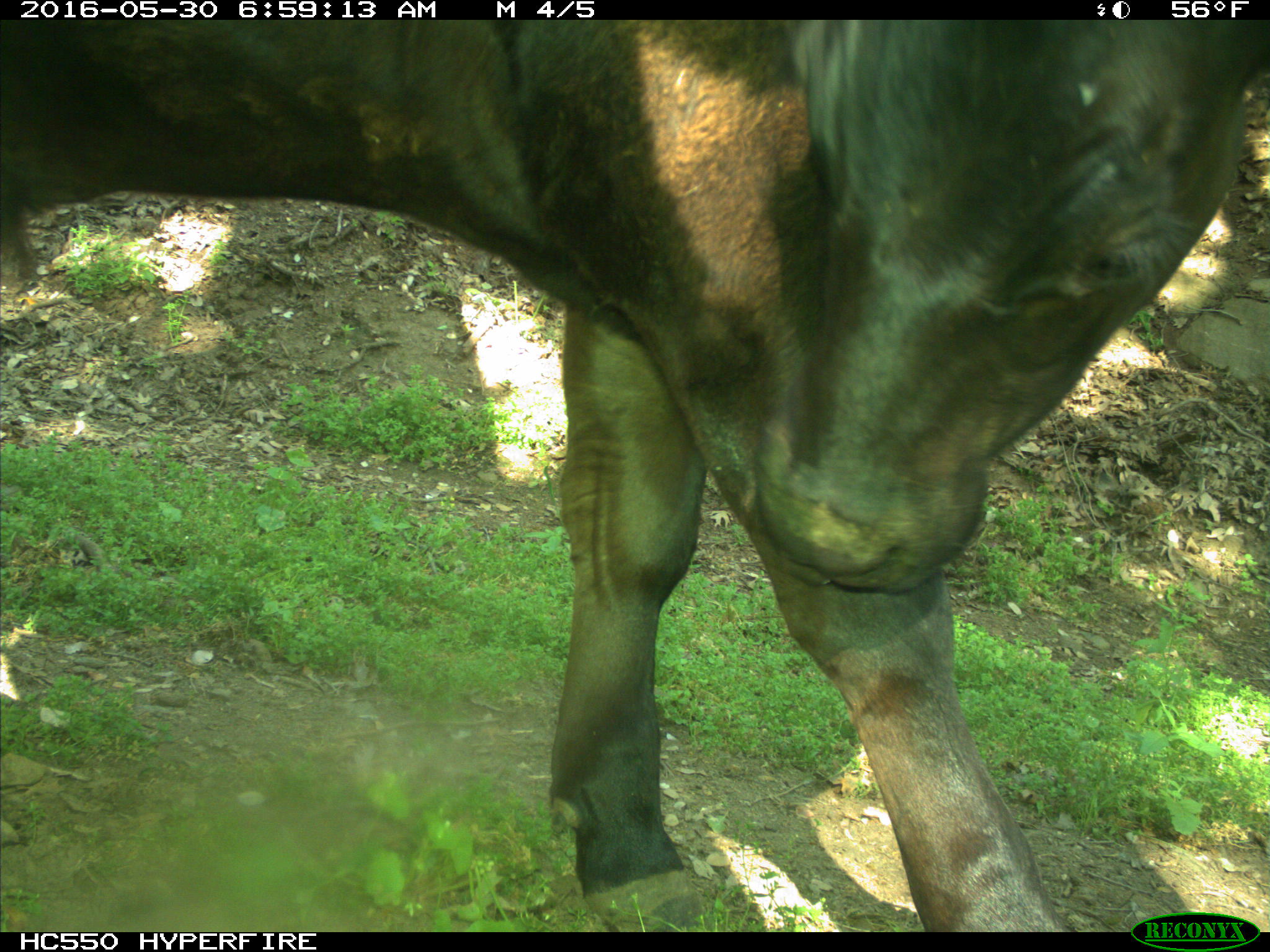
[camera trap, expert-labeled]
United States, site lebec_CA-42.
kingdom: Animalia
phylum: Chordata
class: Mammalia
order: Artiodactyla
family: Bovidae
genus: Bos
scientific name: Bos taurus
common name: domestic cow